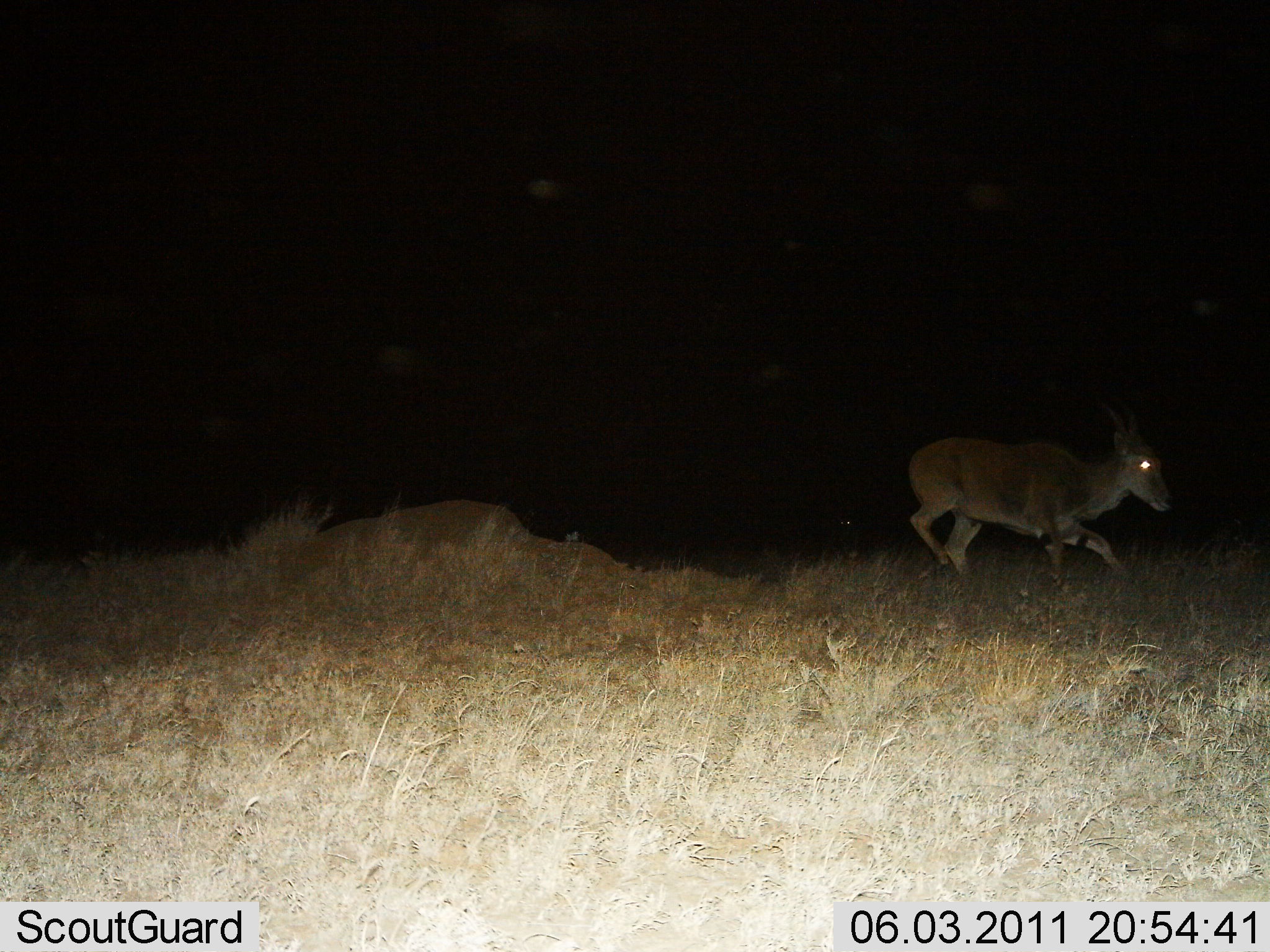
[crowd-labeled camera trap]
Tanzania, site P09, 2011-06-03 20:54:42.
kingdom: Animalia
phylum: Chordata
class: Mammalia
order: Artiodactyla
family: Bovidae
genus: Alcelaphus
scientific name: Alcelaphus buselaphus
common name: hartebeest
Hartebeest (Alcelaphus buselaphus), count 1. Behavior (volunteer vote fractions): standing 0%, resting 0%, moving 80%, interacting 20%. Young present (vote fraction): 0%. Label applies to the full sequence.